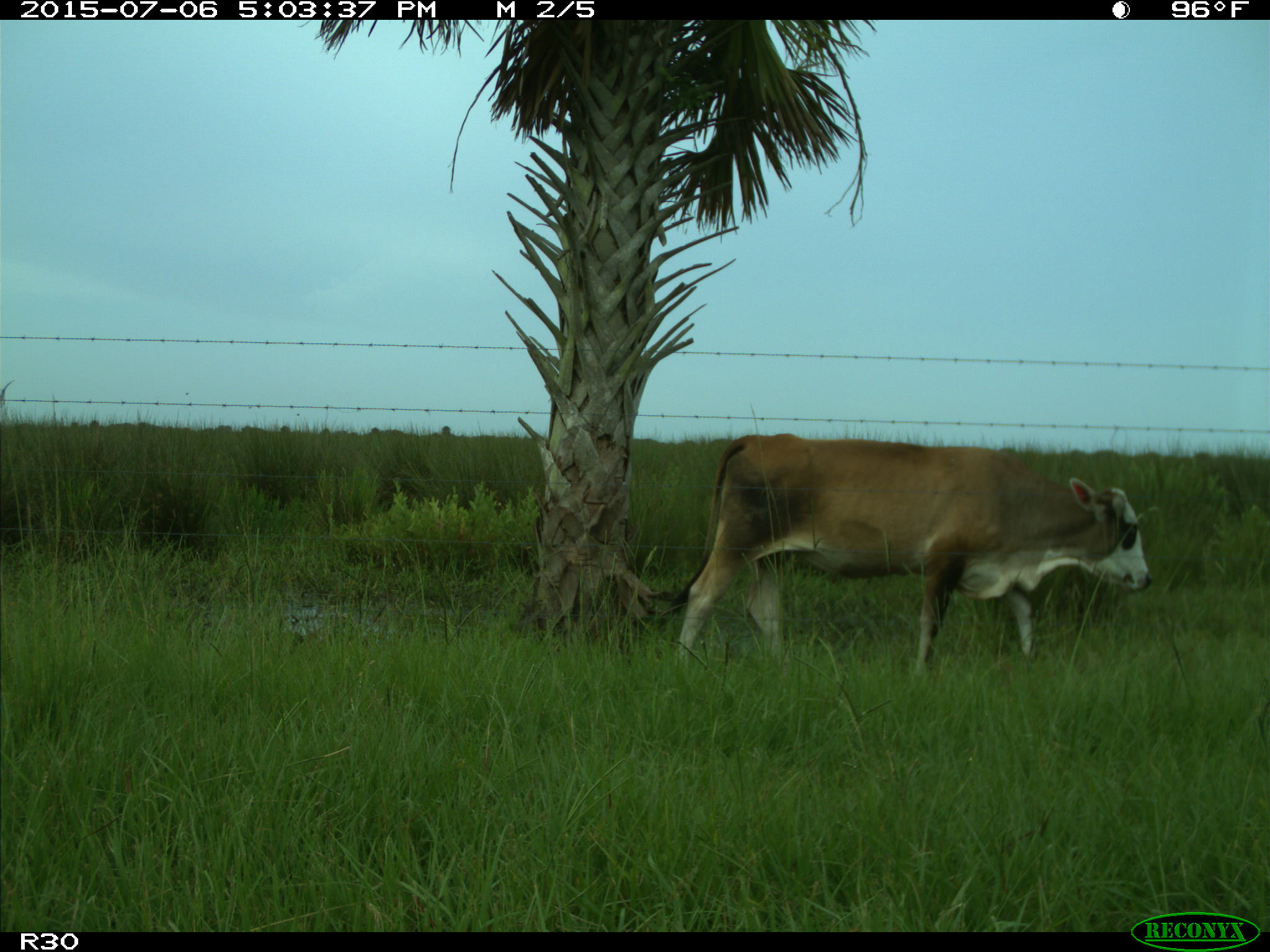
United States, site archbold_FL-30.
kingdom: Animalia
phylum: Chordata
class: Mammalia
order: Artiodactyla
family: Bovidae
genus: Bos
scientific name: Bos taurus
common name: domestic cow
Bos taurus (domestic cow).